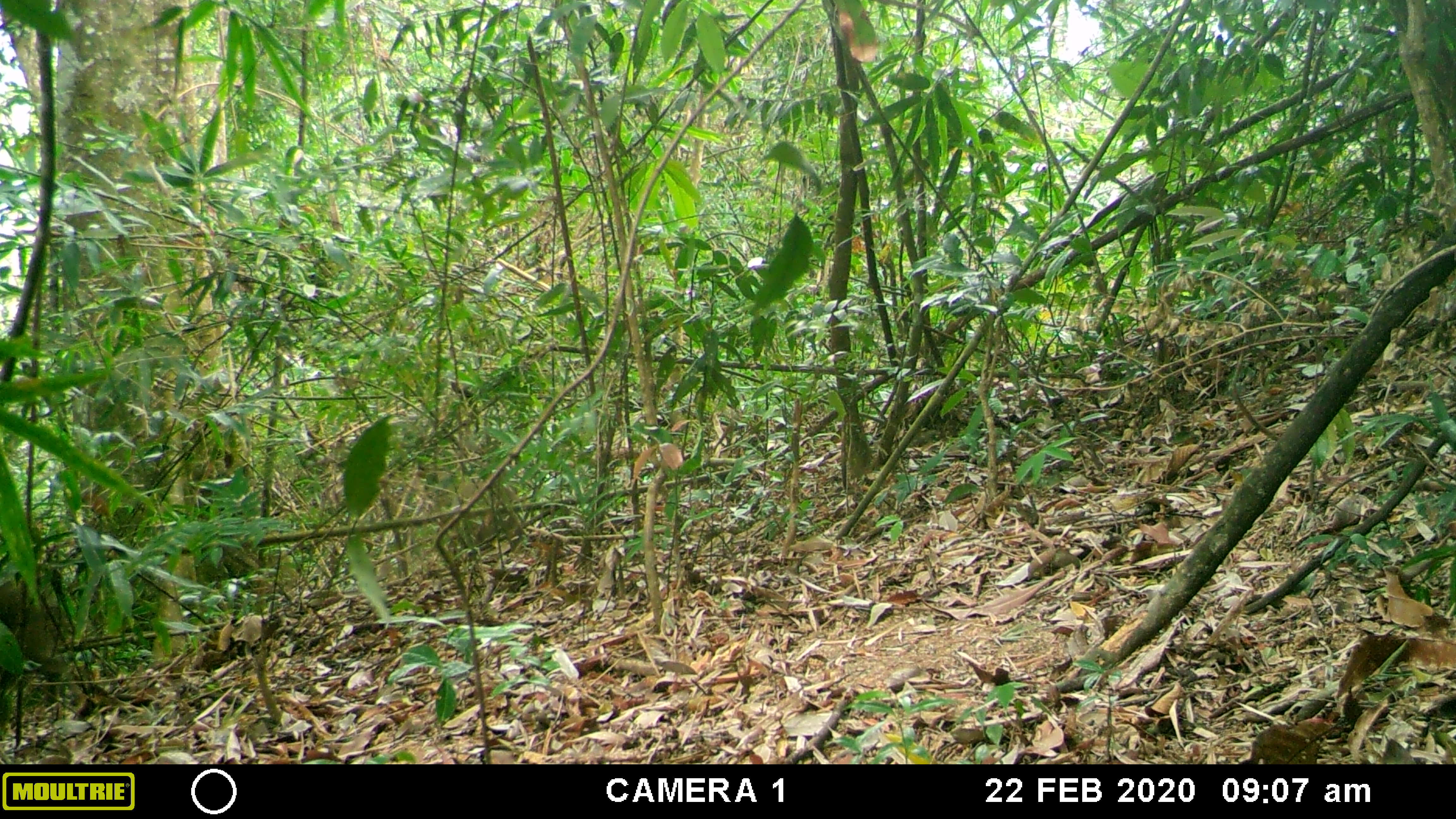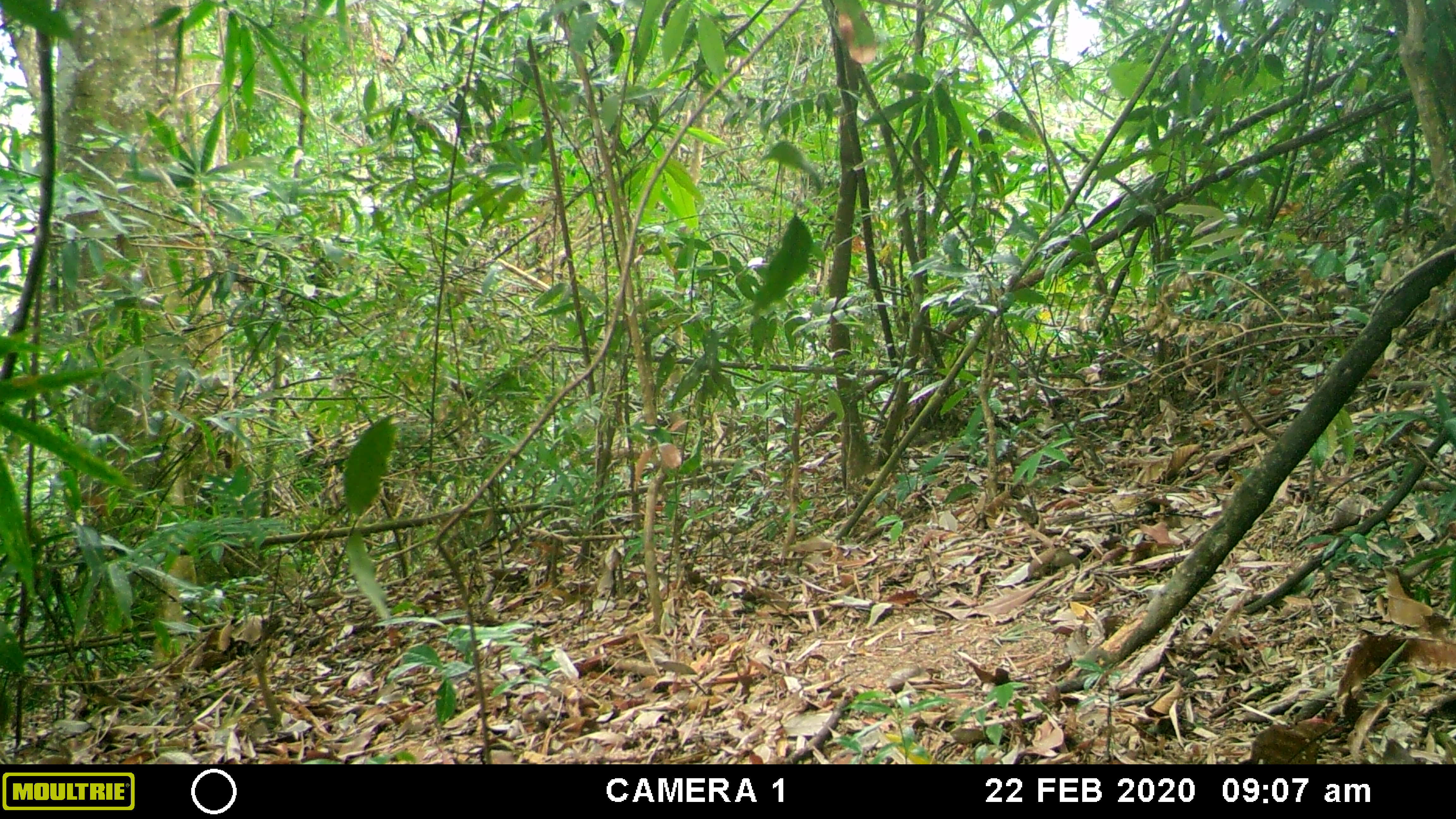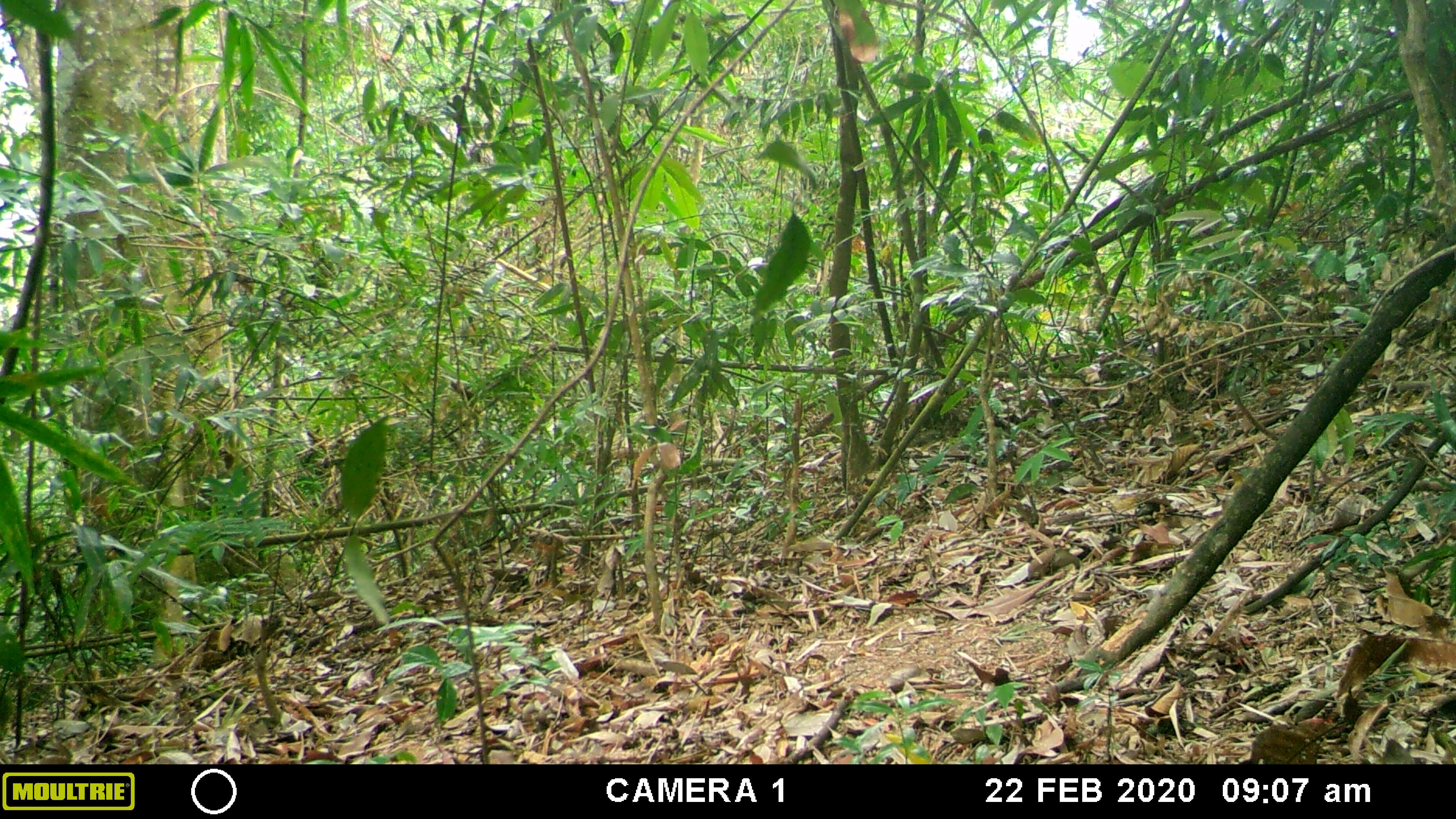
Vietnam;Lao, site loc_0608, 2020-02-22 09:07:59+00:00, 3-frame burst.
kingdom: Animalia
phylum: Chordata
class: Mammalia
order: Artiodactyla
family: Suidae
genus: Sus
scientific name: Sus scrofa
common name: eurasian wild pig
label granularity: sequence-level